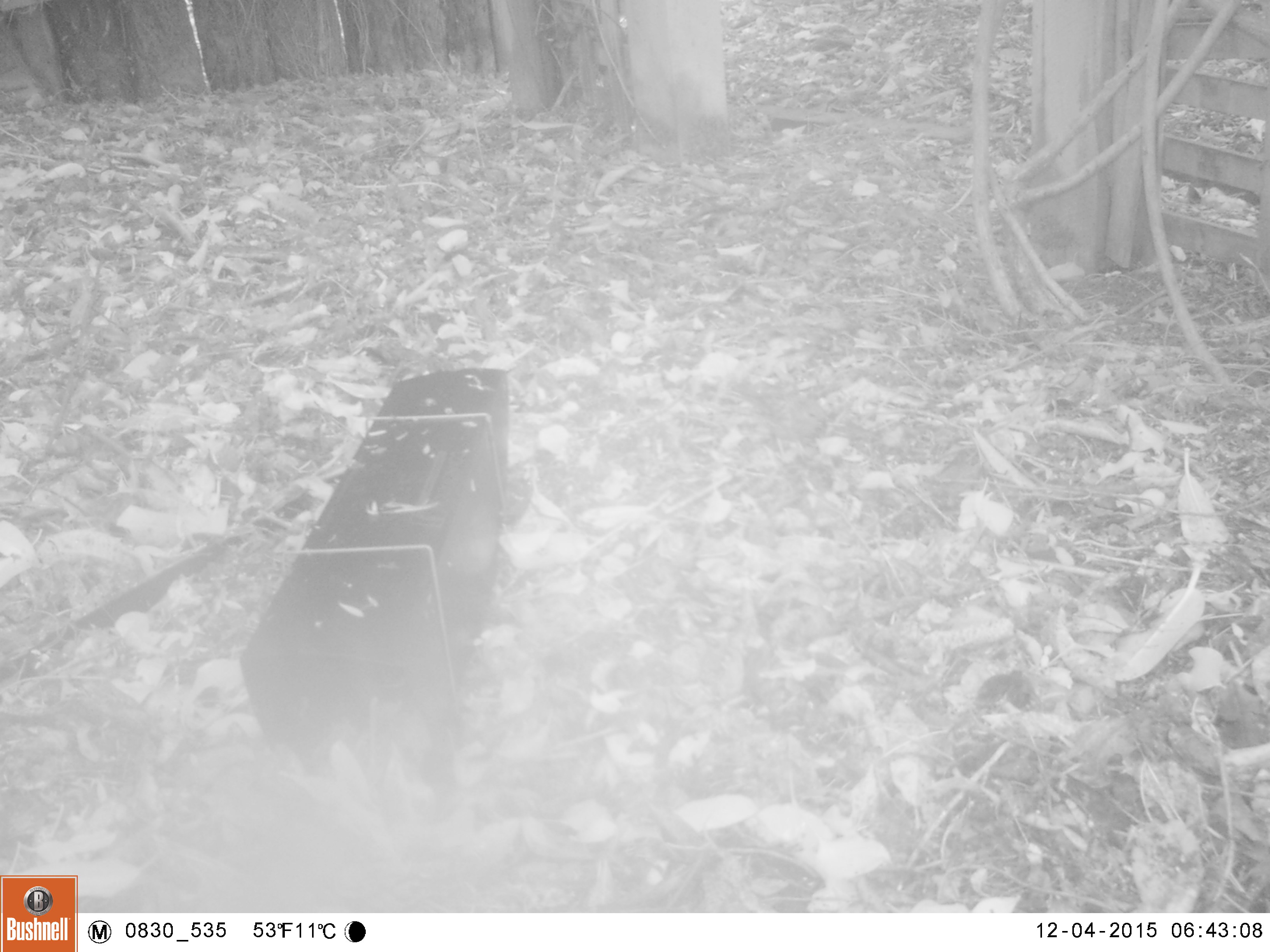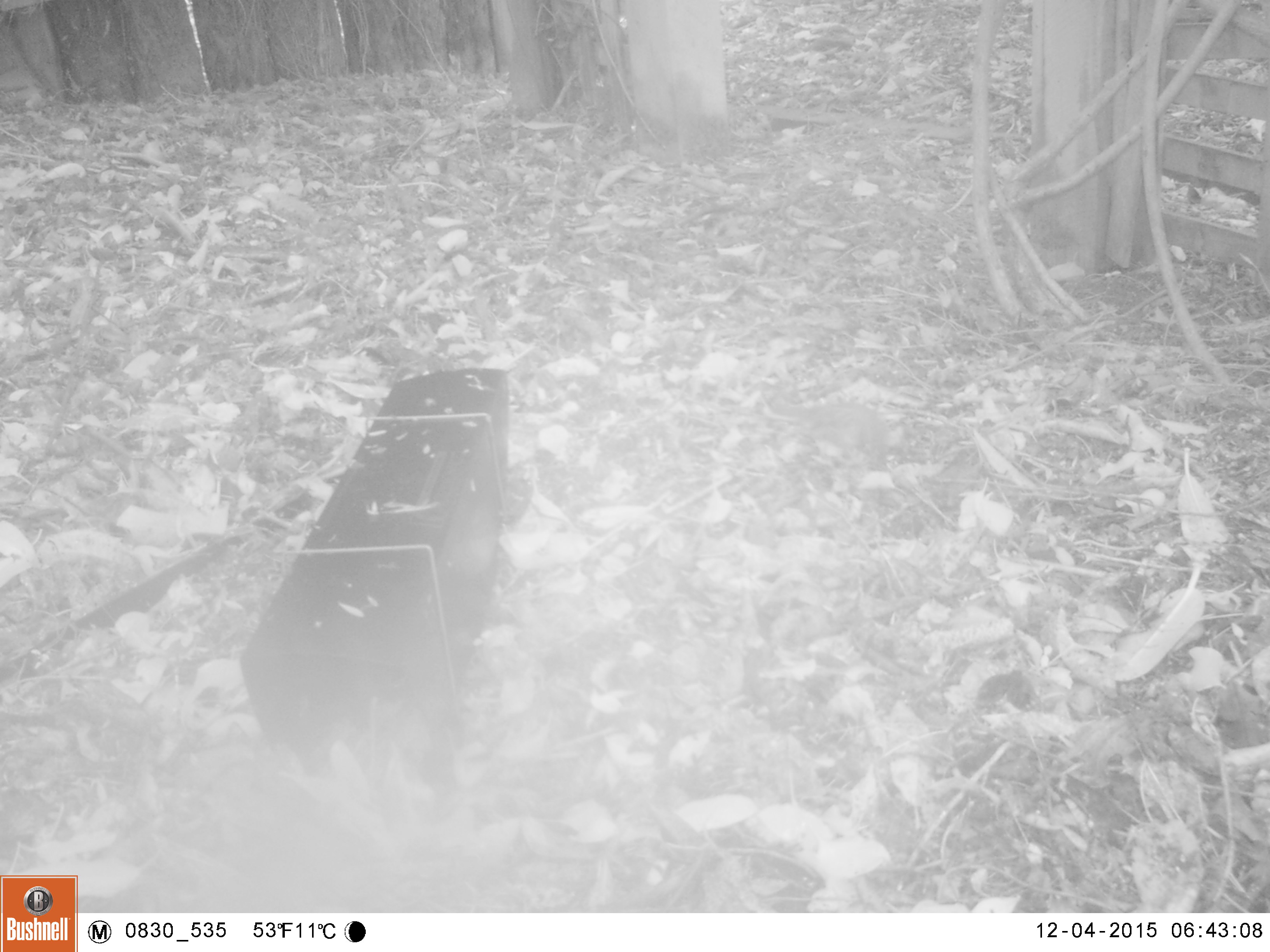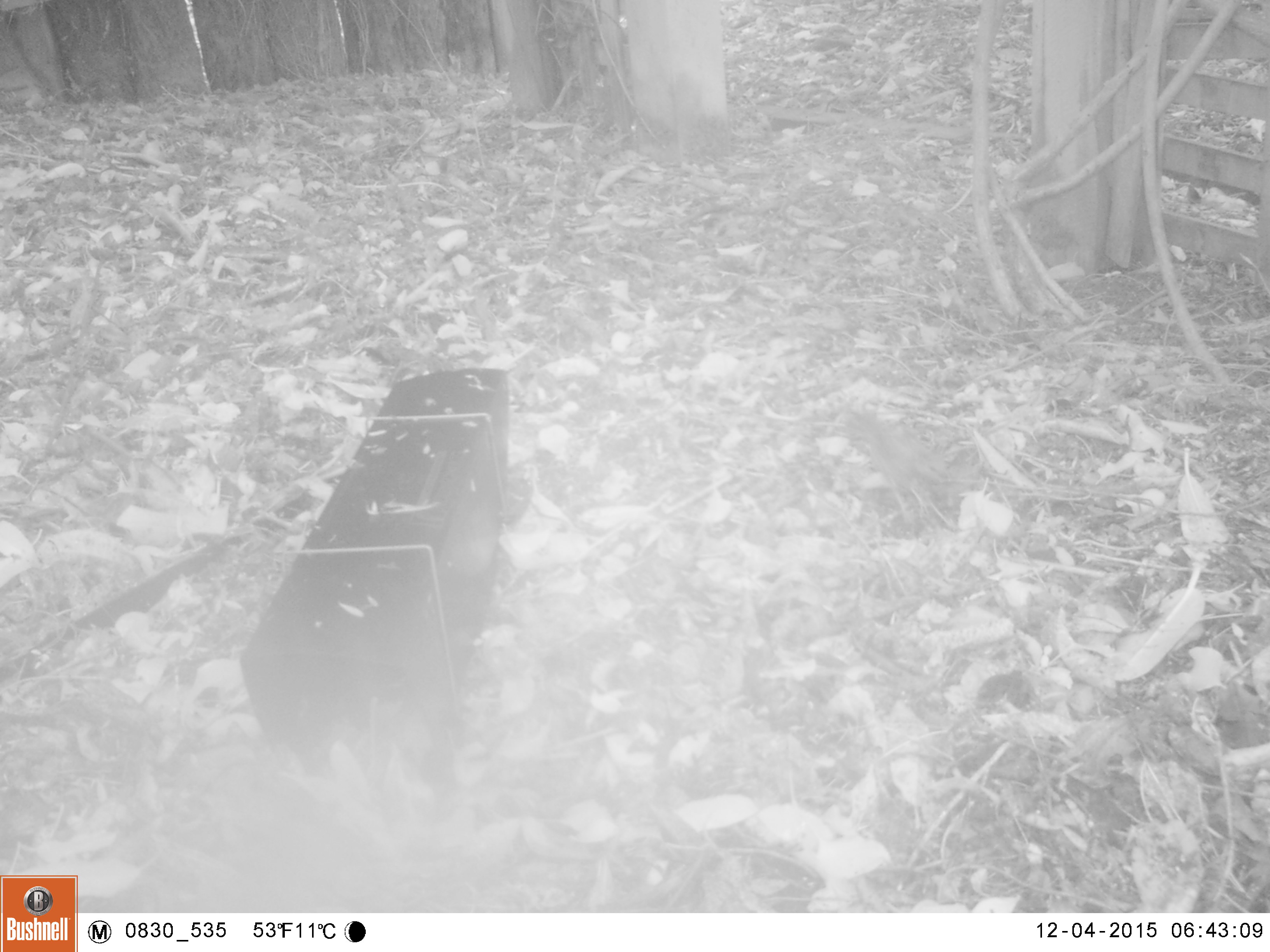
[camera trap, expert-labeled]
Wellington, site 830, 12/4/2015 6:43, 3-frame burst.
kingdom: Animalia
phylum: Chordata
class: Aves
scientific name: Aves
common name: bird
Bird (Aves).